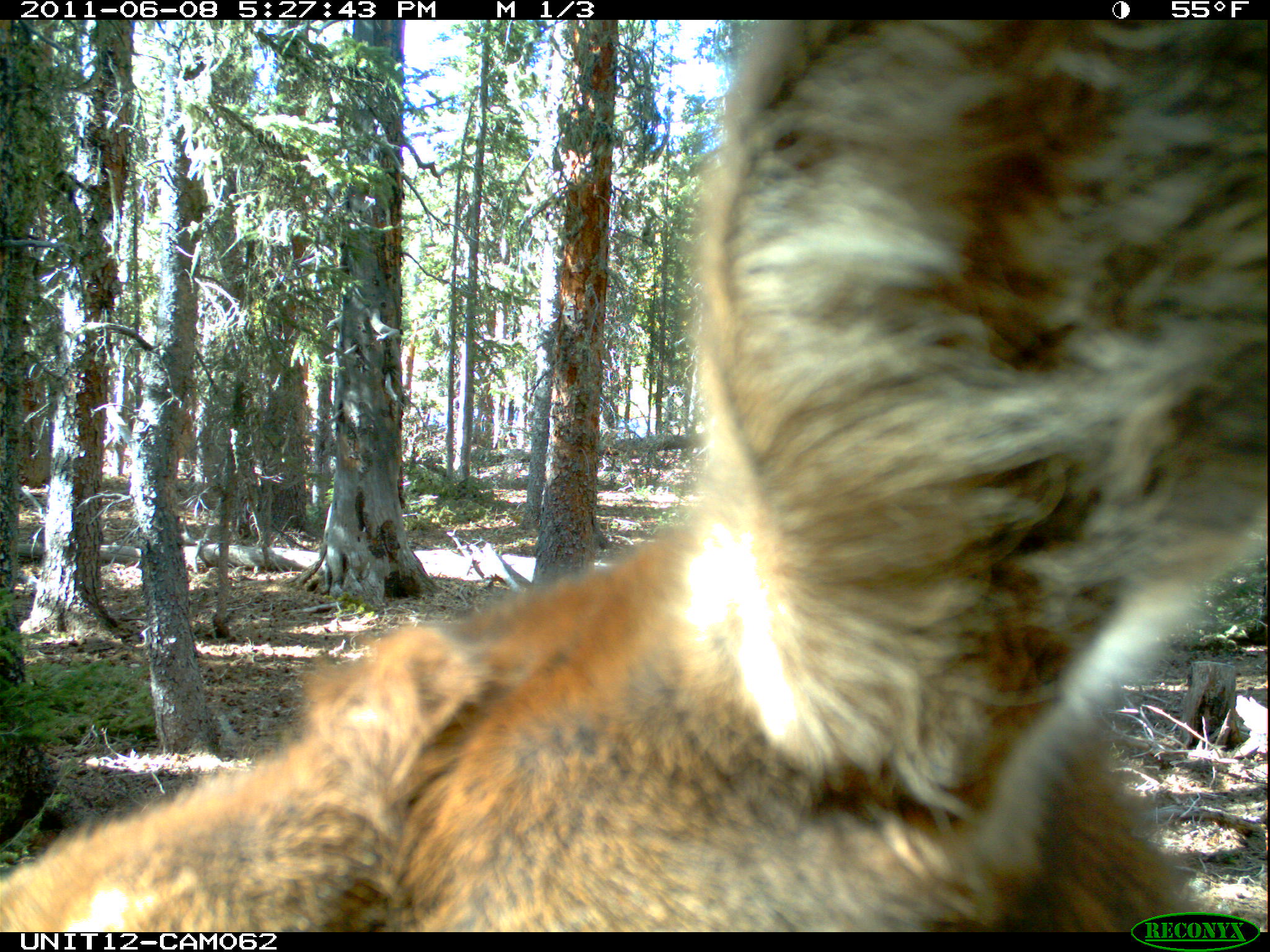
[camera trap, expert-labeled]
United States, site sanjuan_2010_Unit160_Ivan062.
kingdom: Animalia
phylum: Chordata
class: Mammalia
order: Artiodactyla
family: Cervidae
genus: Cervus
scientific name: Cervus elaphus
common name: red deer